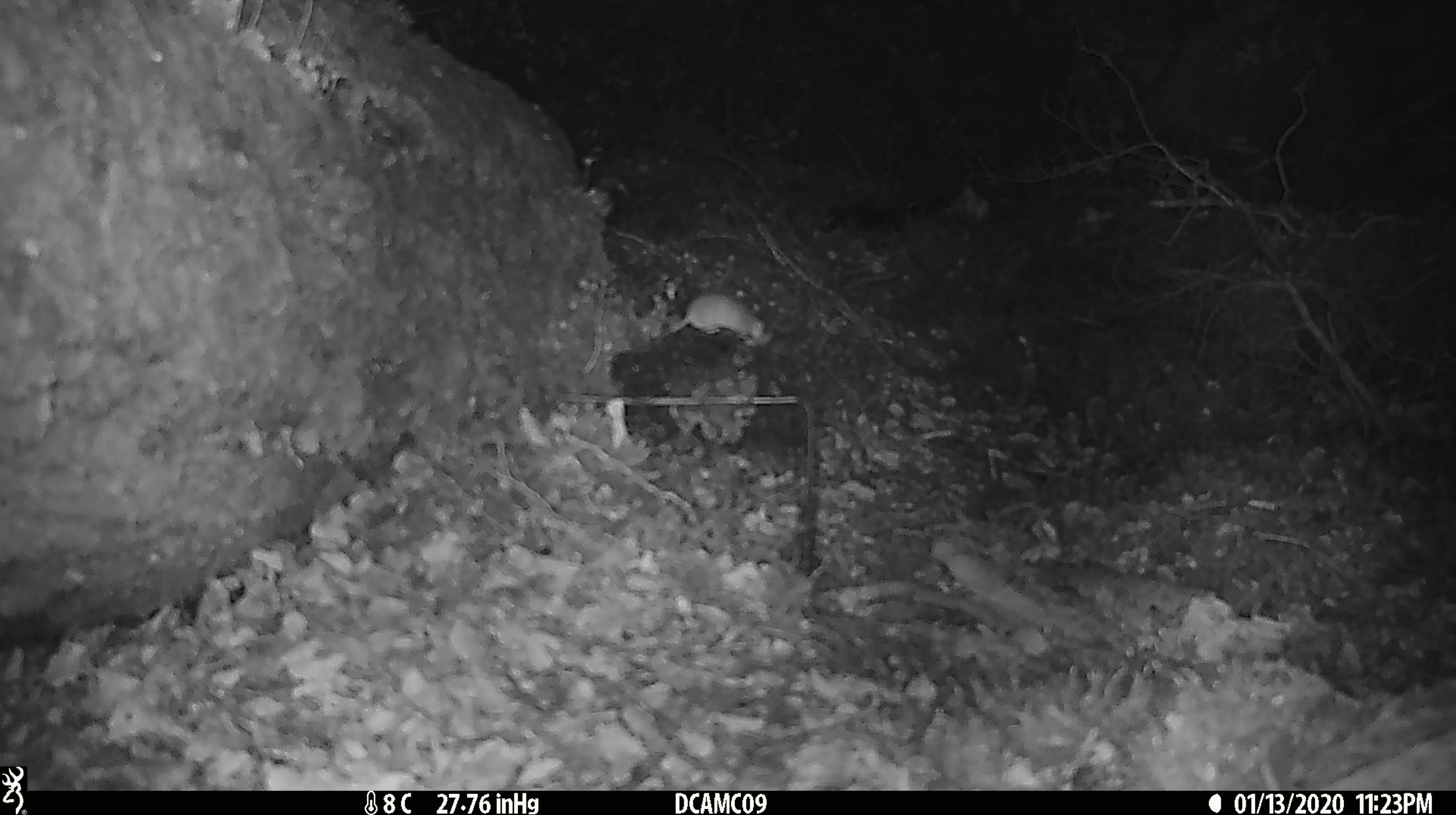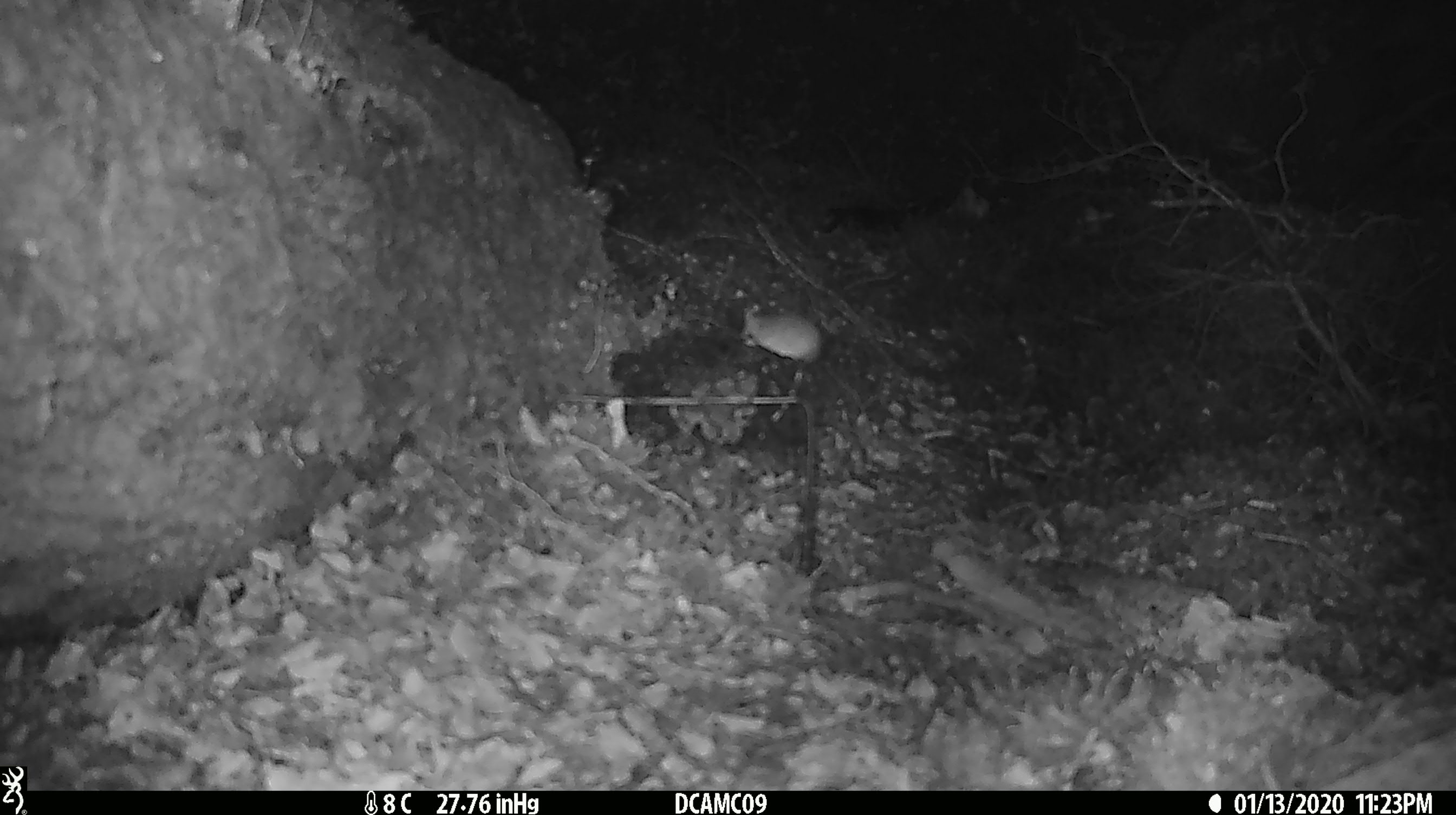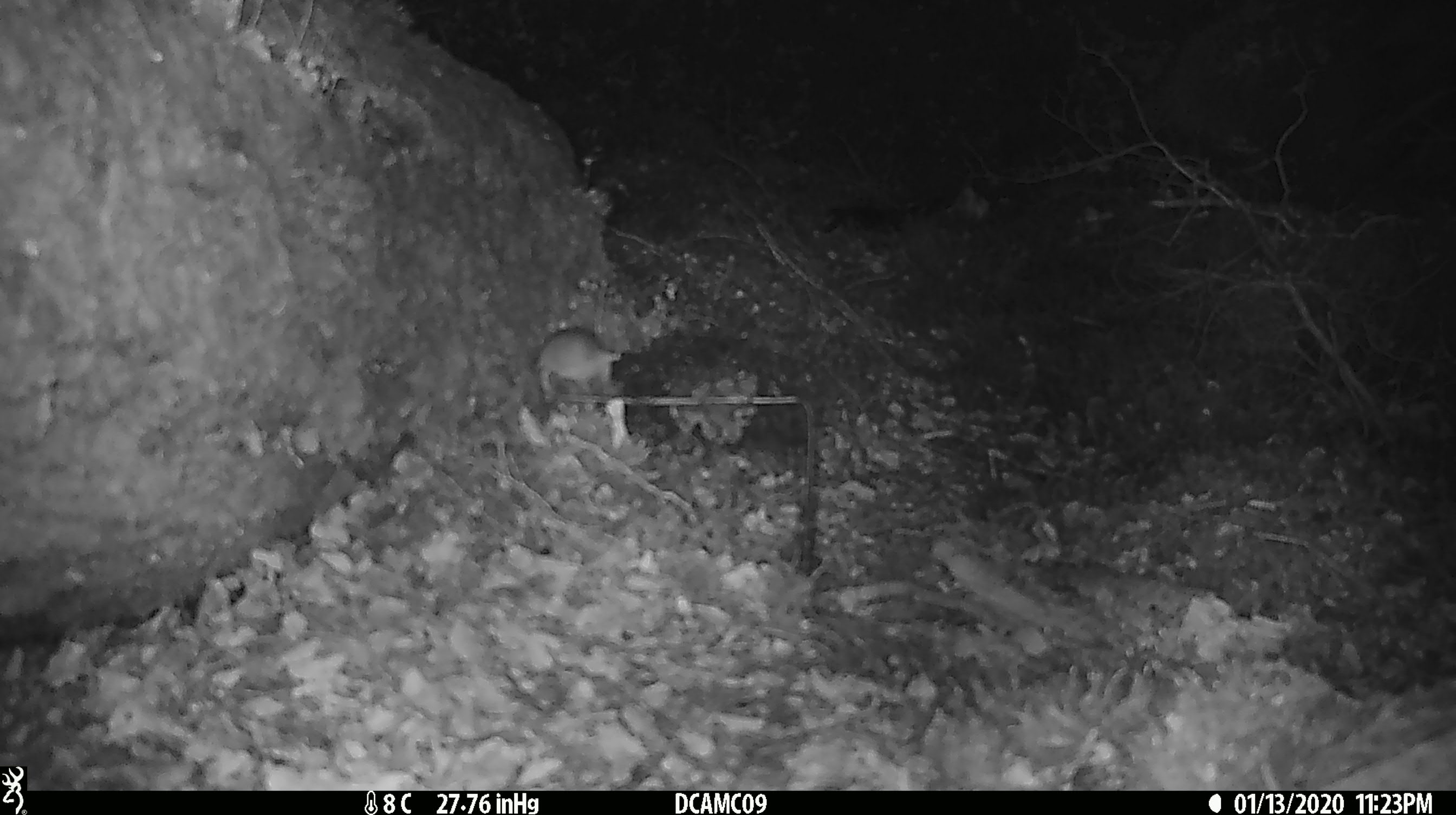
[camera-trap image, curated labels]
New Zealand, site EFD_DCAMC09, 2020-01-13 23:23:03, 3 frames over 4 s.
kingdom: Animalia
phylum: Chordata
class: Mammalia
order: Rodentia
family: Muridae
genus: Mus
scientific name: Mus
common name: mouse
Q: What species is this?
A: Mouse (Mus).